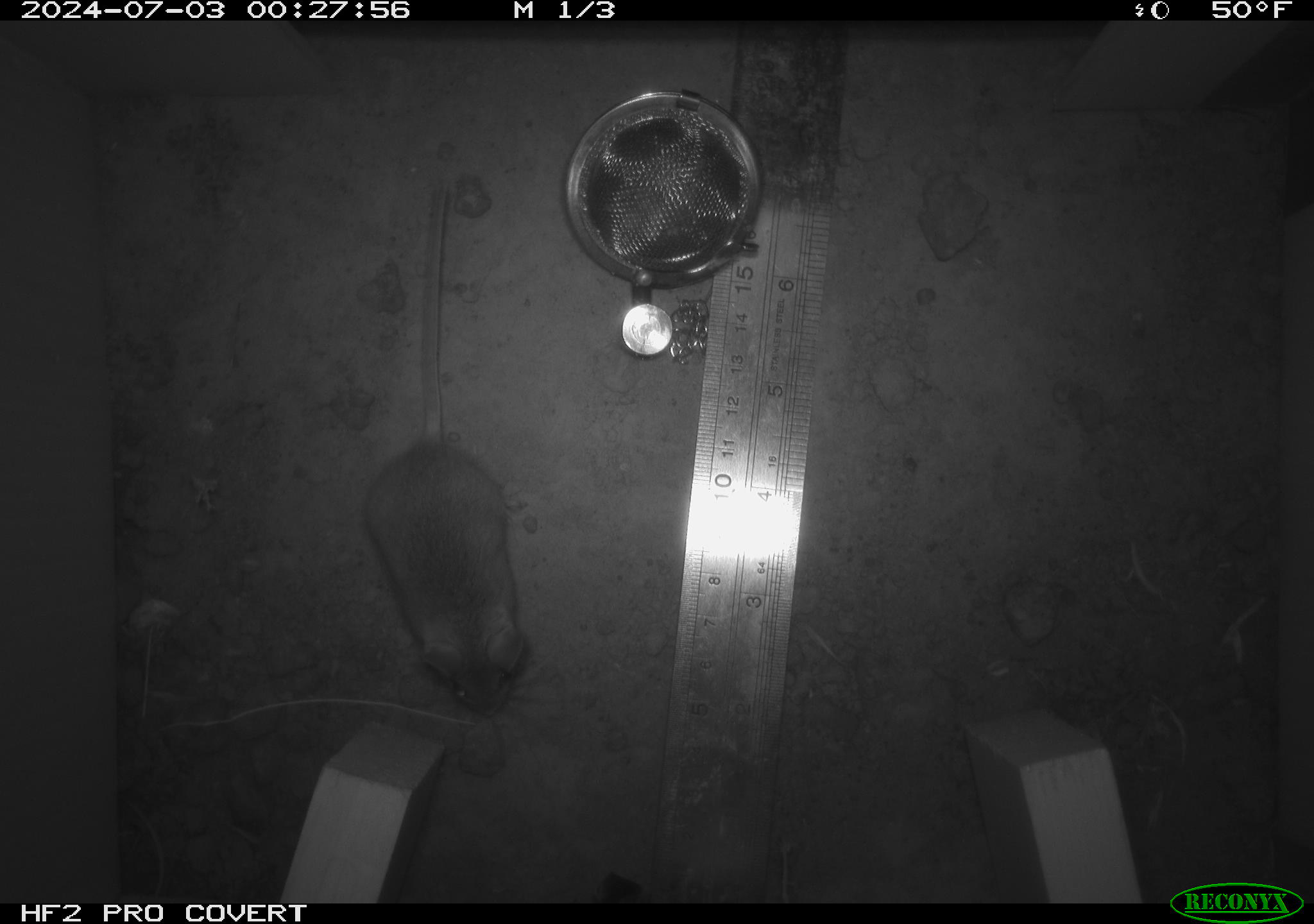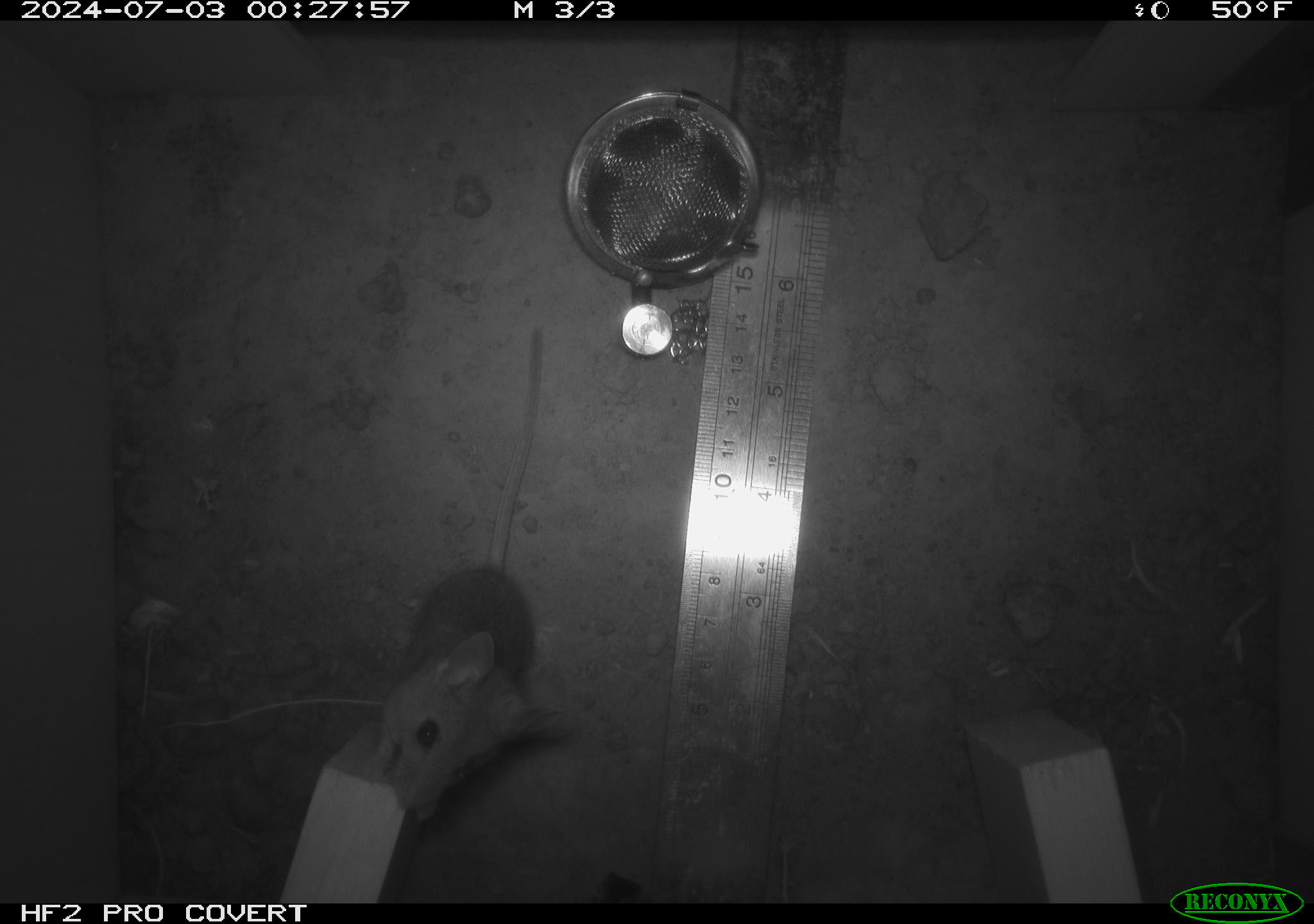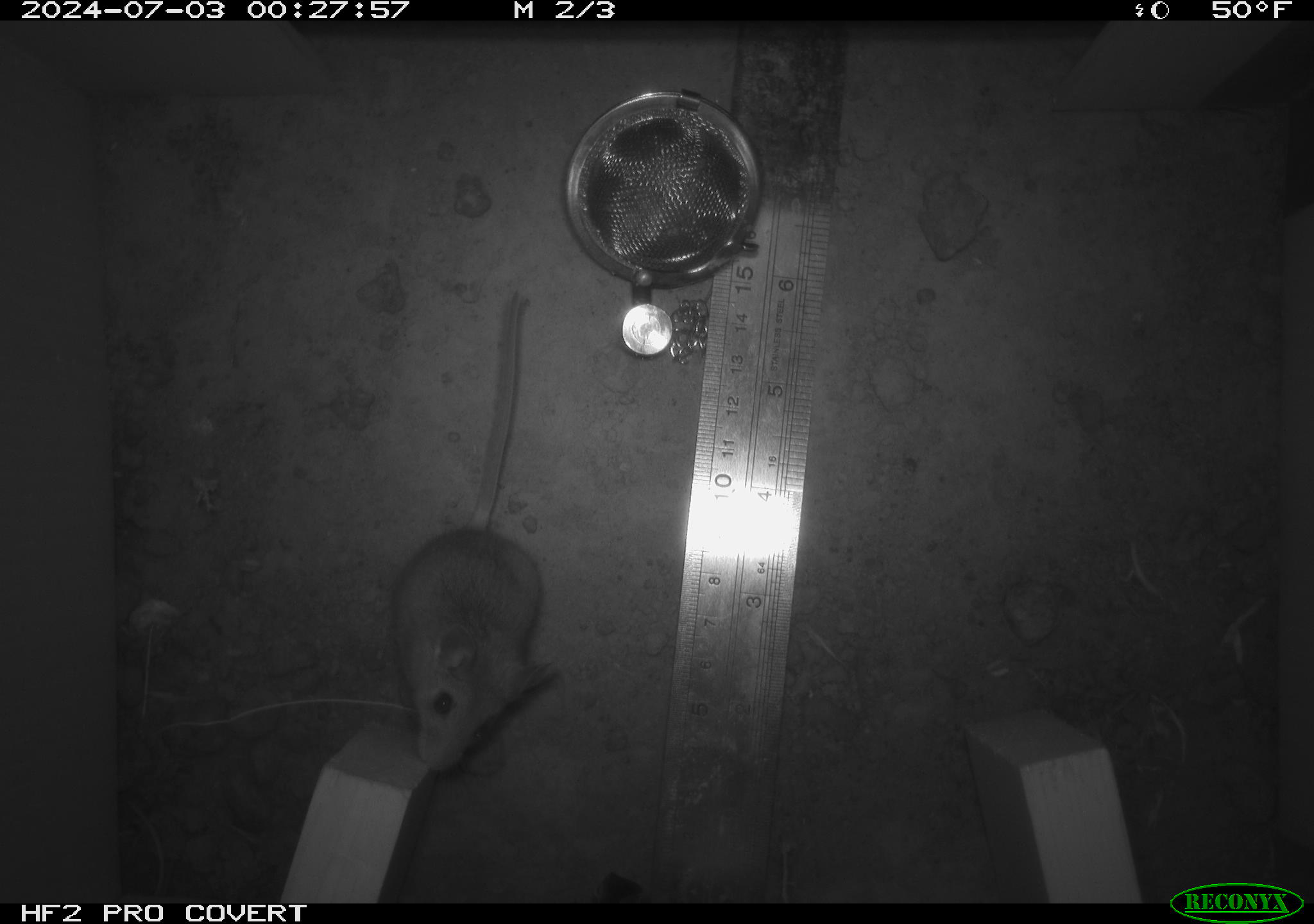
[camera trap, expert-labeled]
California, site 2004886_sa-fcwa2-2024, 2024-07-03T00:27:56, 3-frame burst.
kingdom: Animalia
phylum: Chordata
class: Mammalia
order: Rodentia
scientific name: Rodentia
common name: mouse species